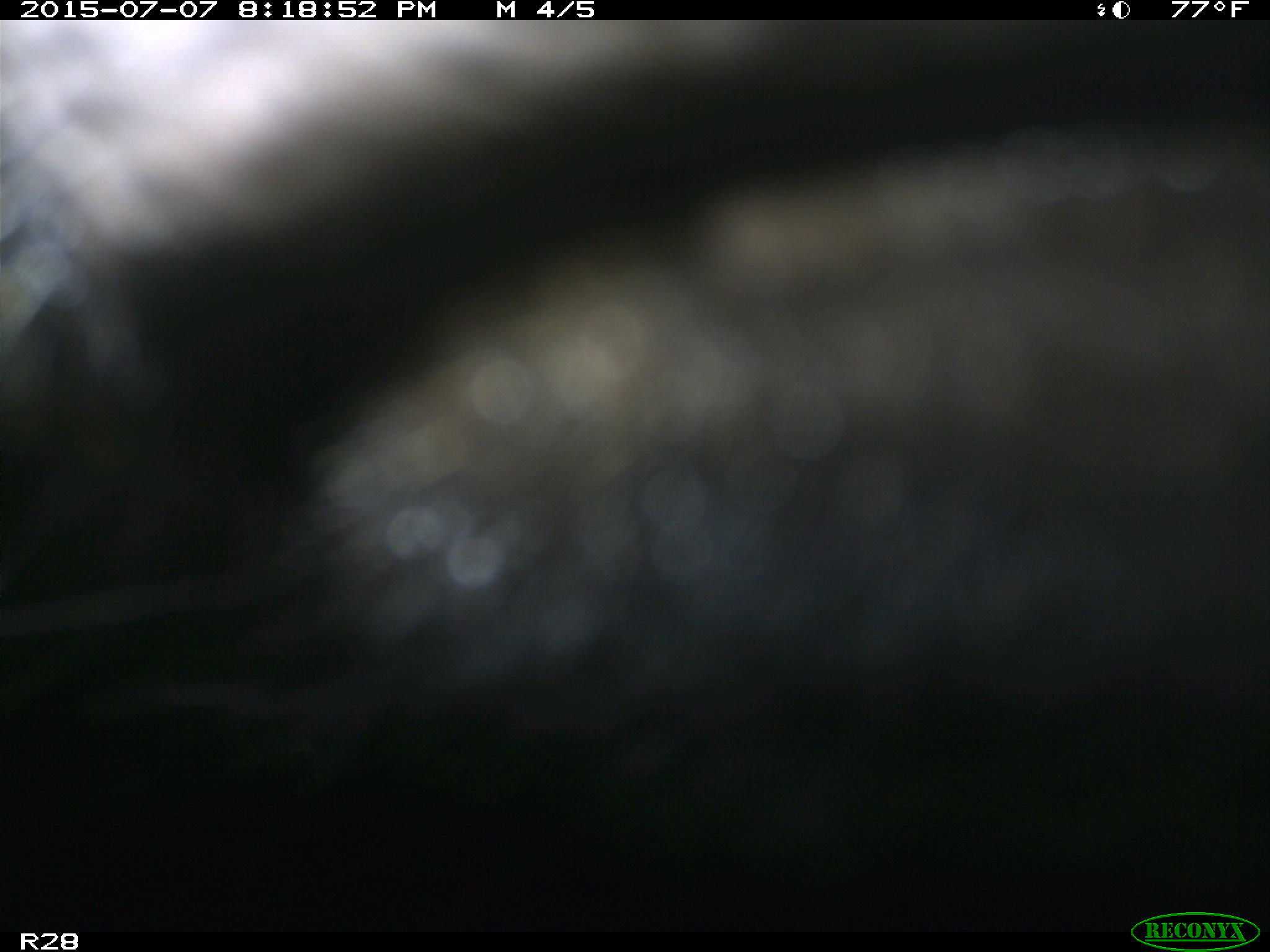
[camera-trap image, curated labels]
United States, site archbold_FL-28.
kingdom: Animalia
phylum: Chordata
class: Mammalia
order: Artiodactyla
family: Bovidae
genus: Bos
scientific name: Bos taurus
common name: domestic cow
Bos taurus (domestic cow).